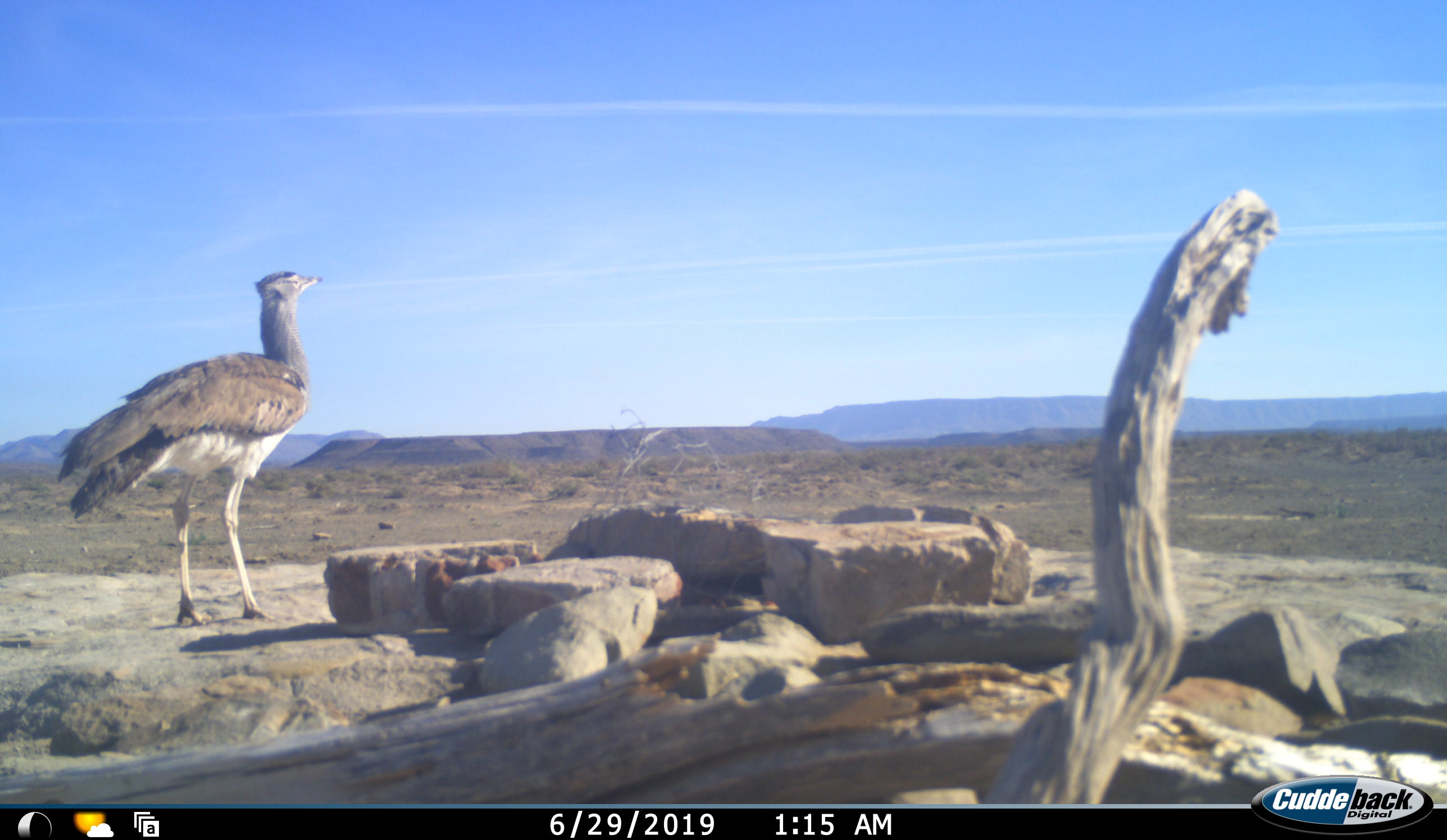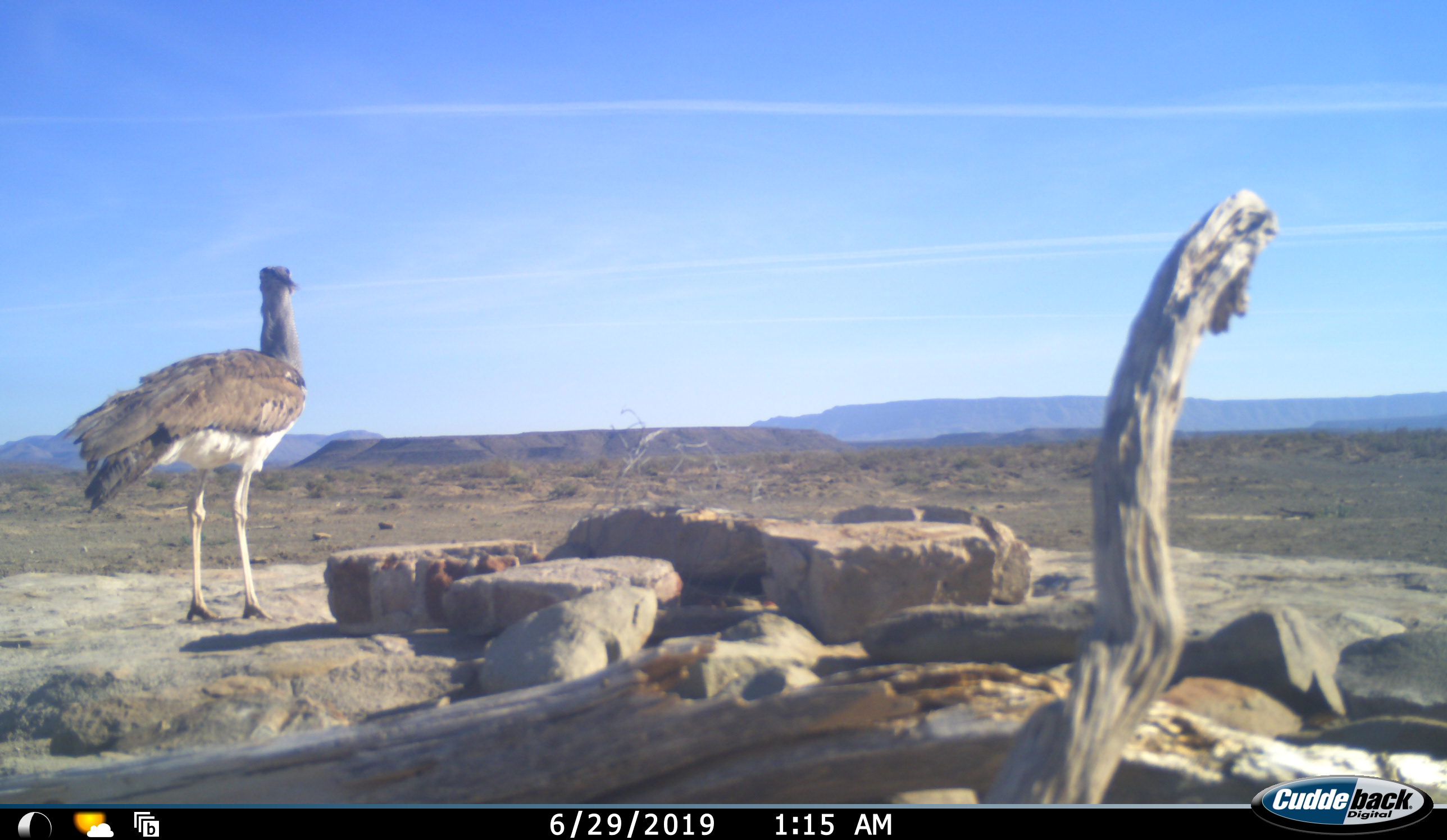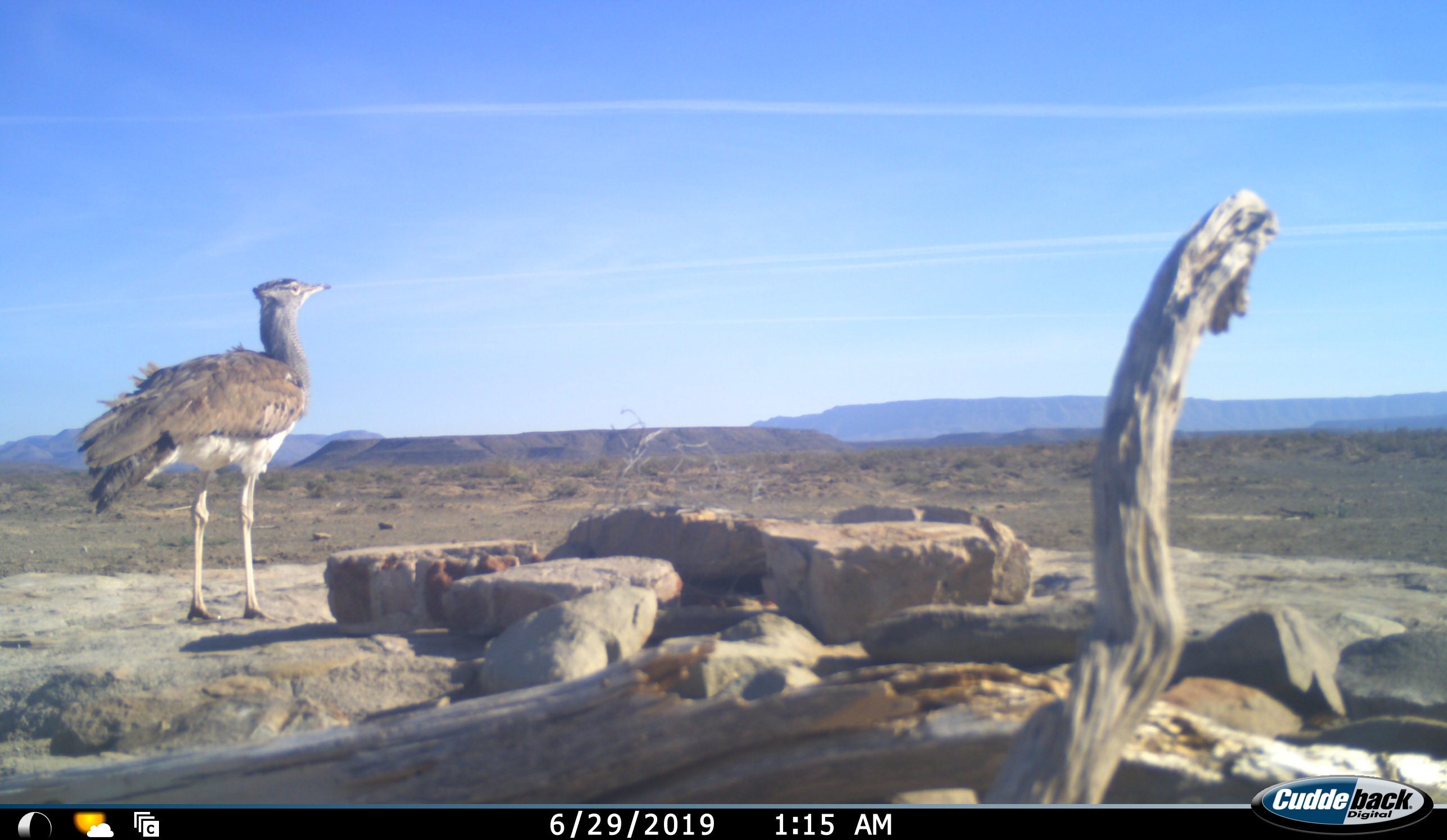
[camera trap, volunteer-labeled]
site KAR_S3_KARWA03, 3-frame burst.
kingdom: Animalia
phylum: Chordata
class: Aves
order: Otidiformes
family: Otididae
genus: Ardeotis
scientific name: Ardeotis kori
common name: kori bustard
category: bustardkori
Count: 1.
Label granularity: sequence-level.